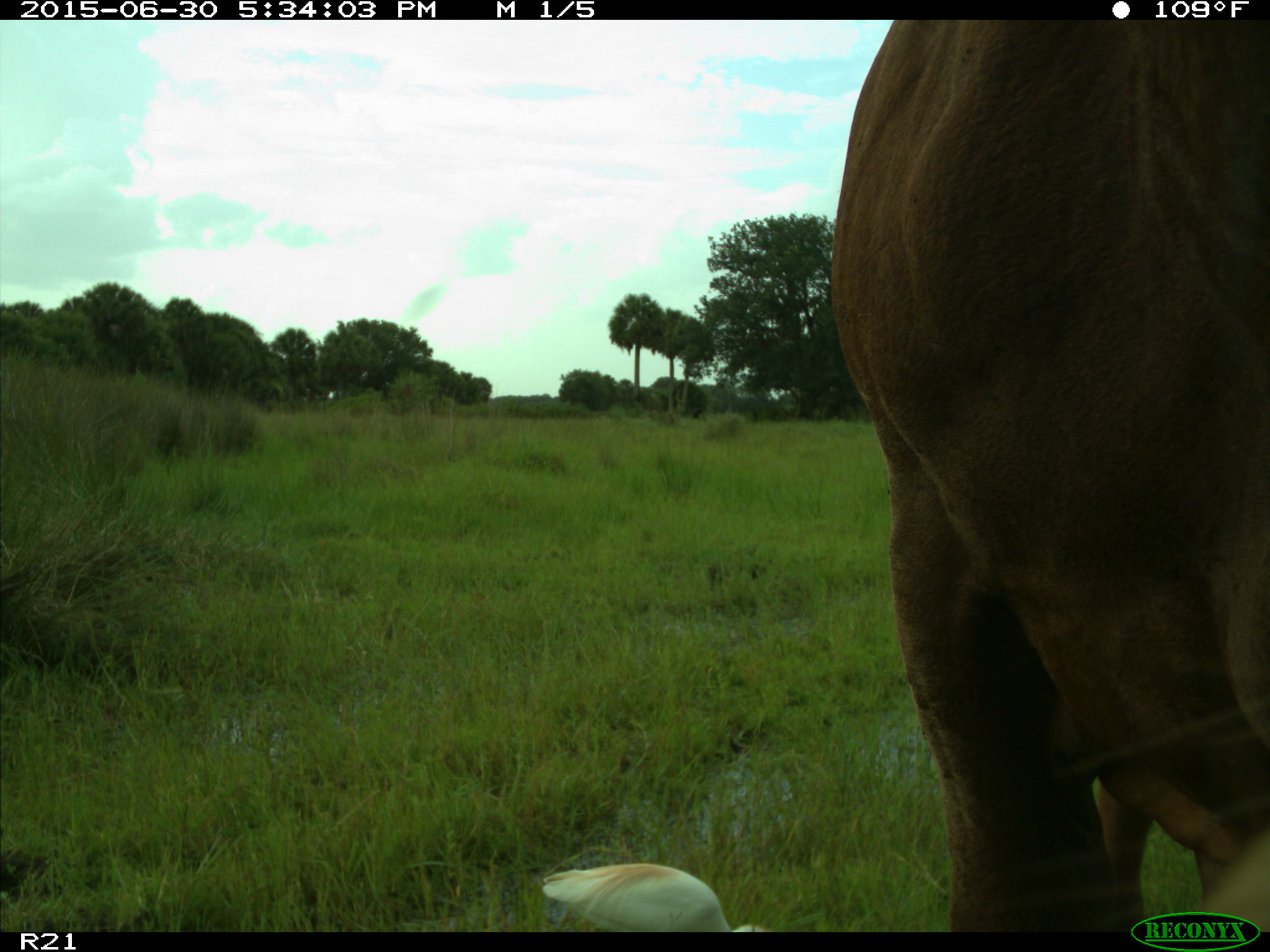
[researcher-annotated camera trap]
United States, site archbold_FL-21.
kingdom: Animalia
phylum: Chordata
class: Mammalia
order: Artiodactyla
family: Bovidae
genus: Bos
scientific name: Bos taurus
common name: domestic cow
Bos taurus (domestic cow).